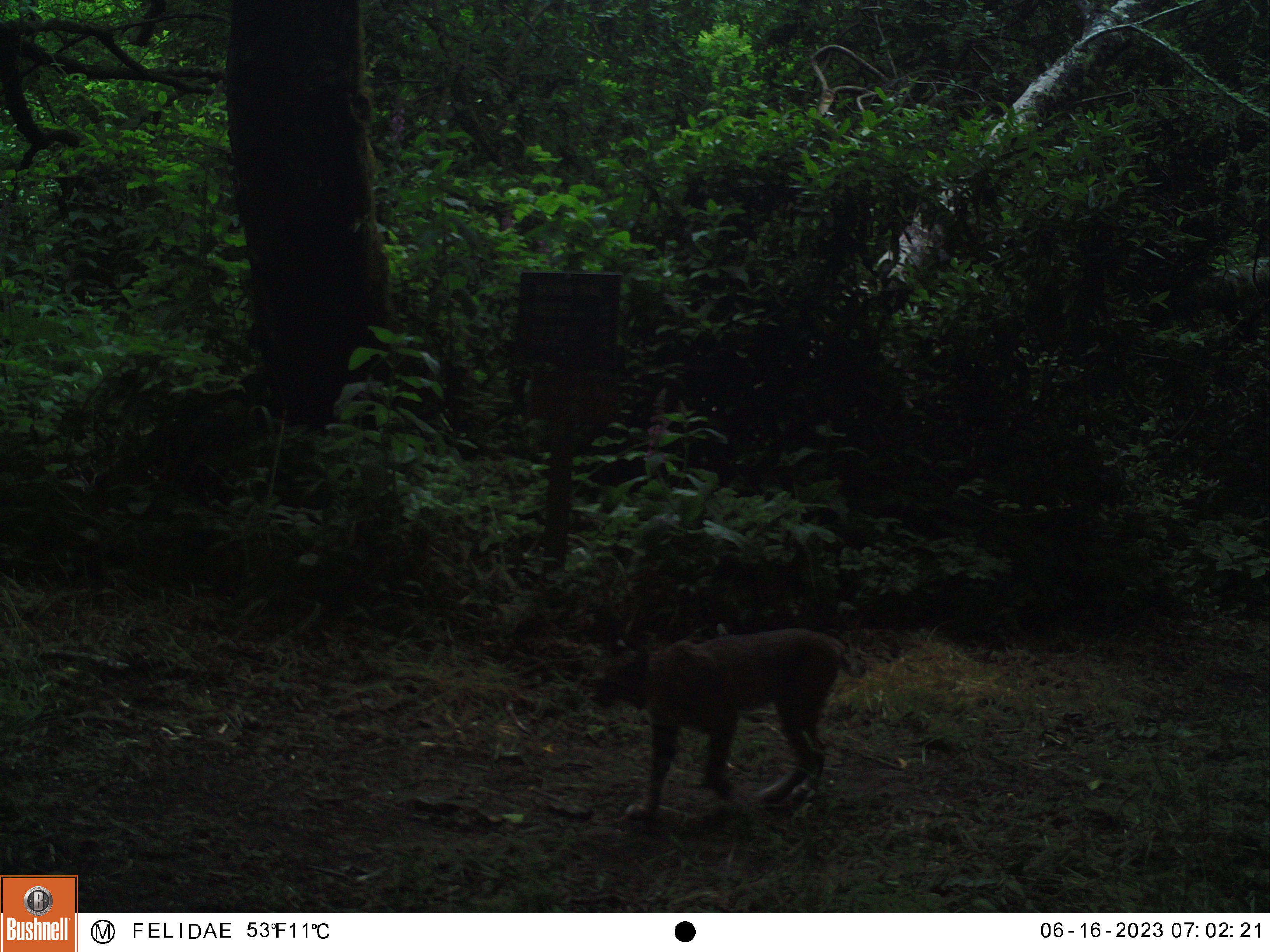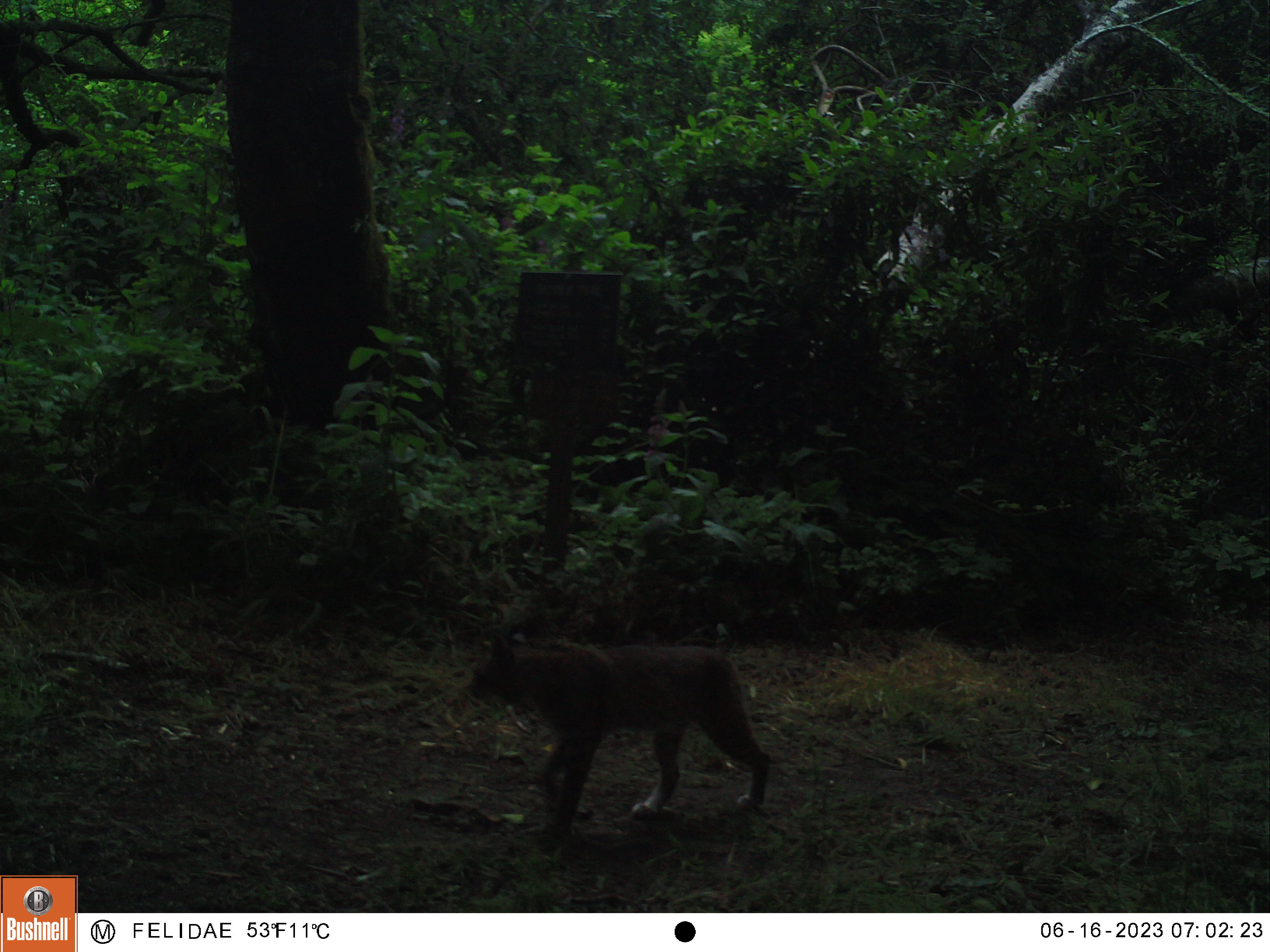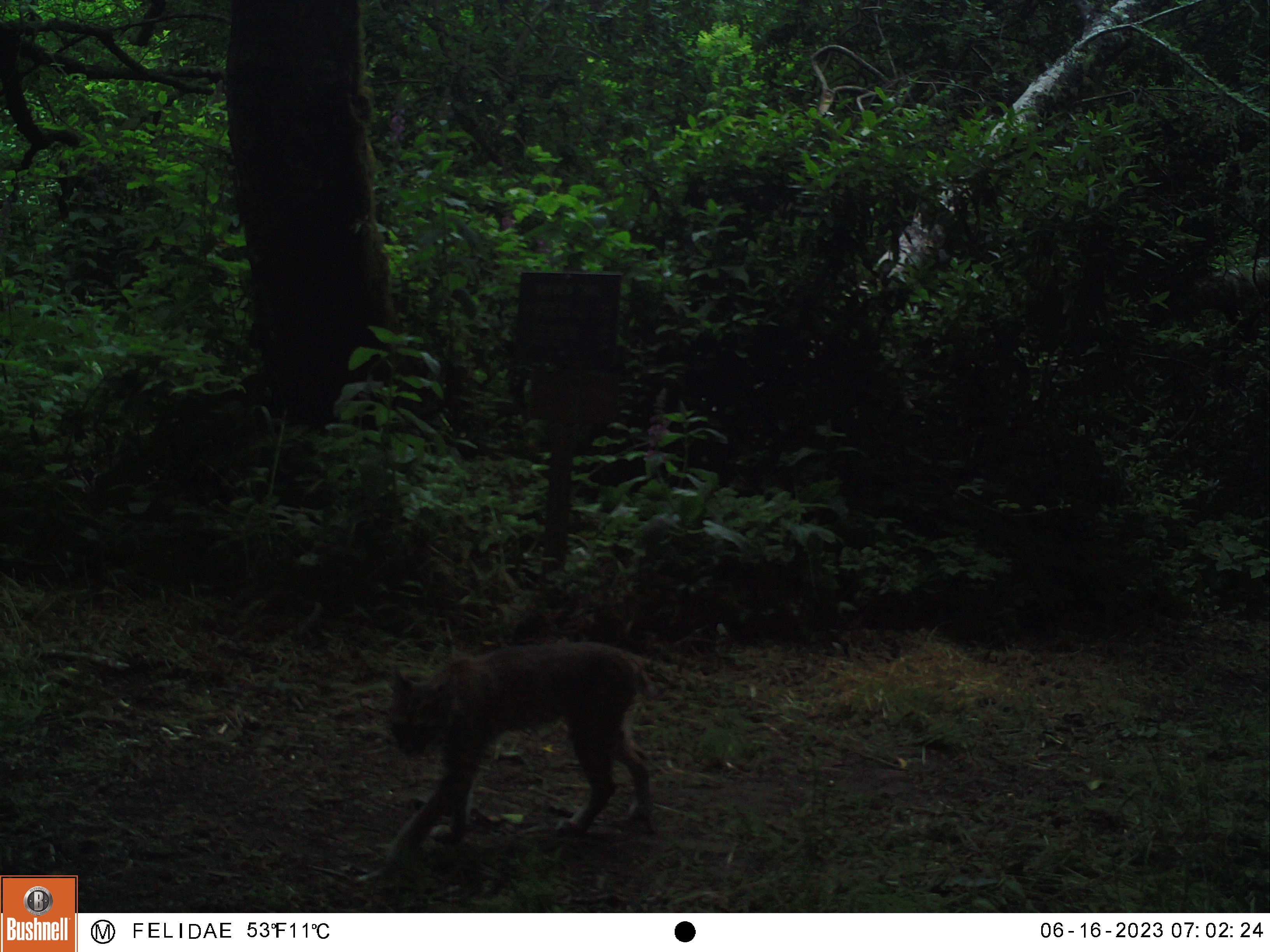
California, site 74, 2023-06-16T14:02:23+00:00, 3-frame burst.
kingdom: Animalia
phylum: Chordata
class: Mammalia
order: Carnivora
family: Felidae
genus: Lynx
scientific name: Lynx rufus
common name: bobcat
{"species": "bobcat (Lynx rufus)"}